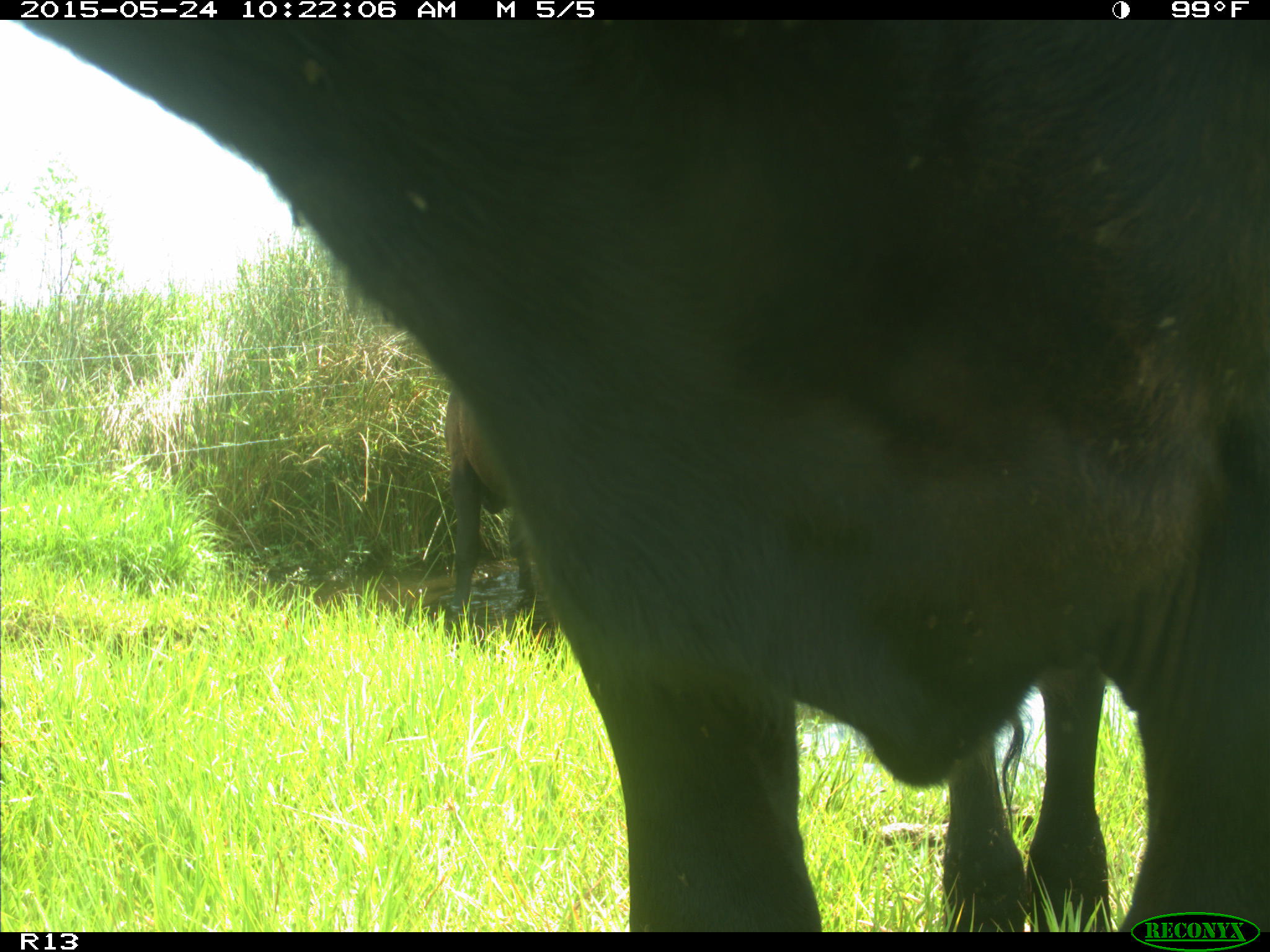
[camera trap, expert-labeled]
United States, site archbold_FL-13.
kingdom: Animalia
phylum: Chordata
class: Mammalia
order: Artiodactyla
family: Bovidae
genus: Bos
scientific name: Bos taurus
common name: domestic cow